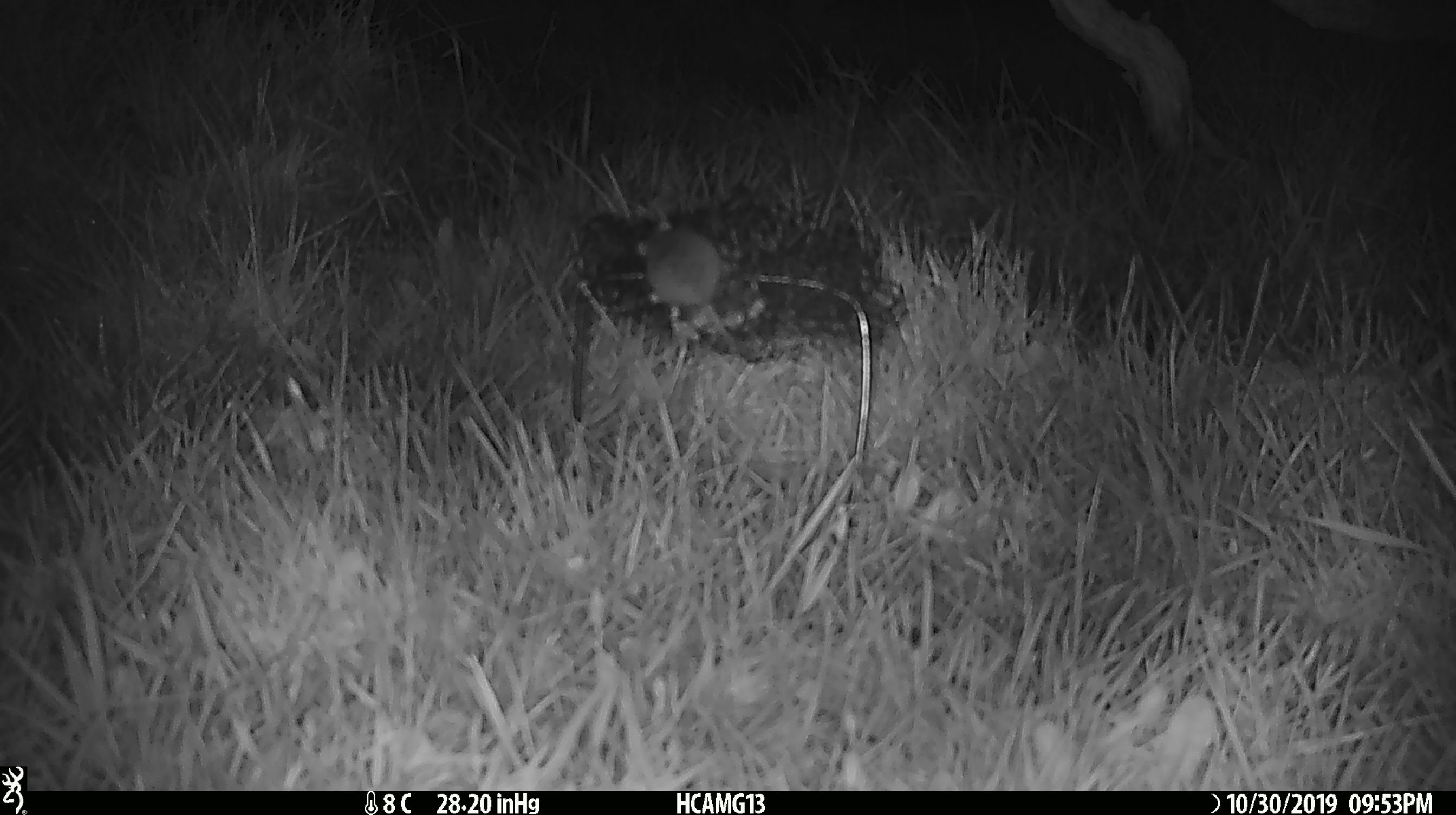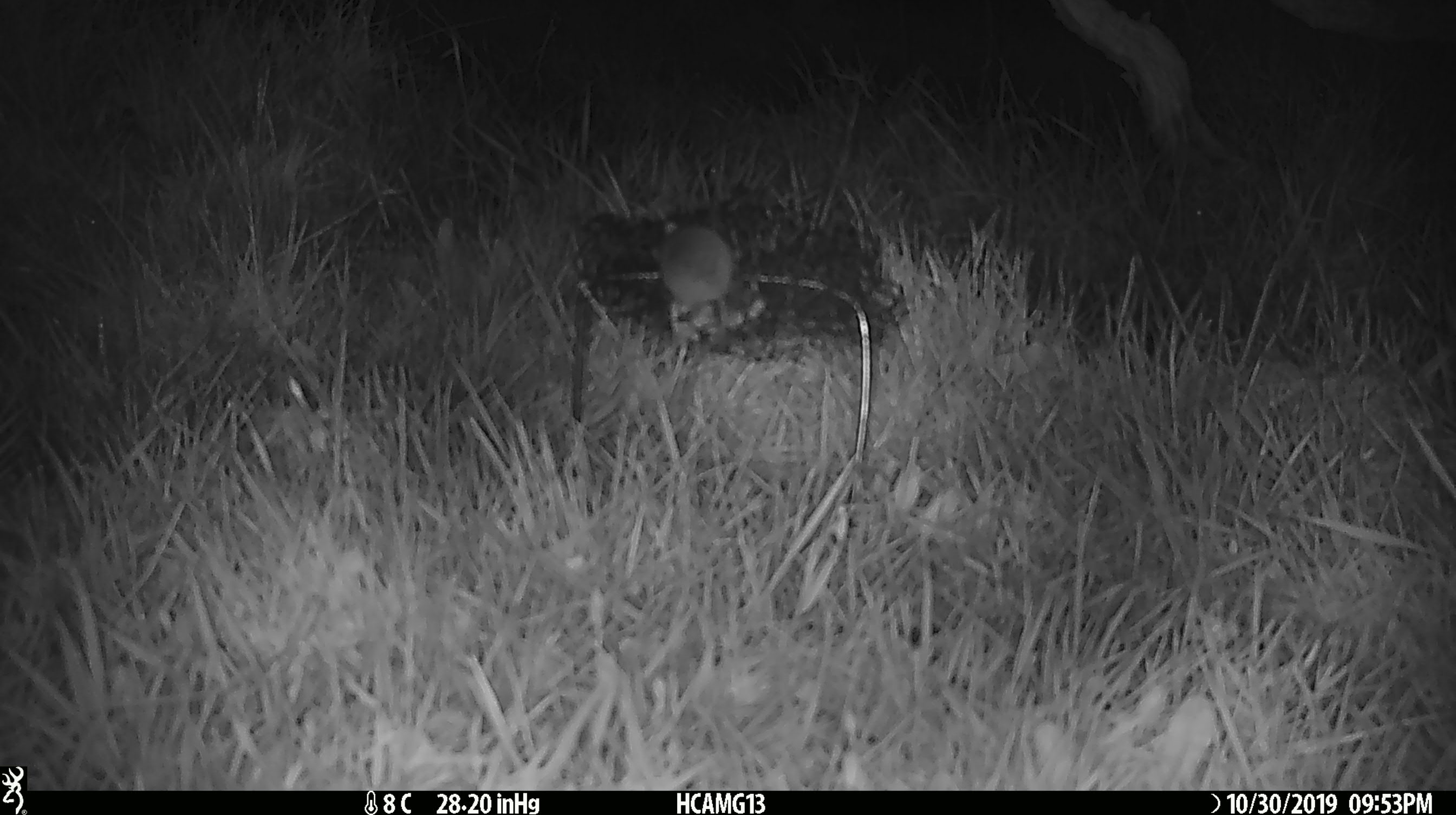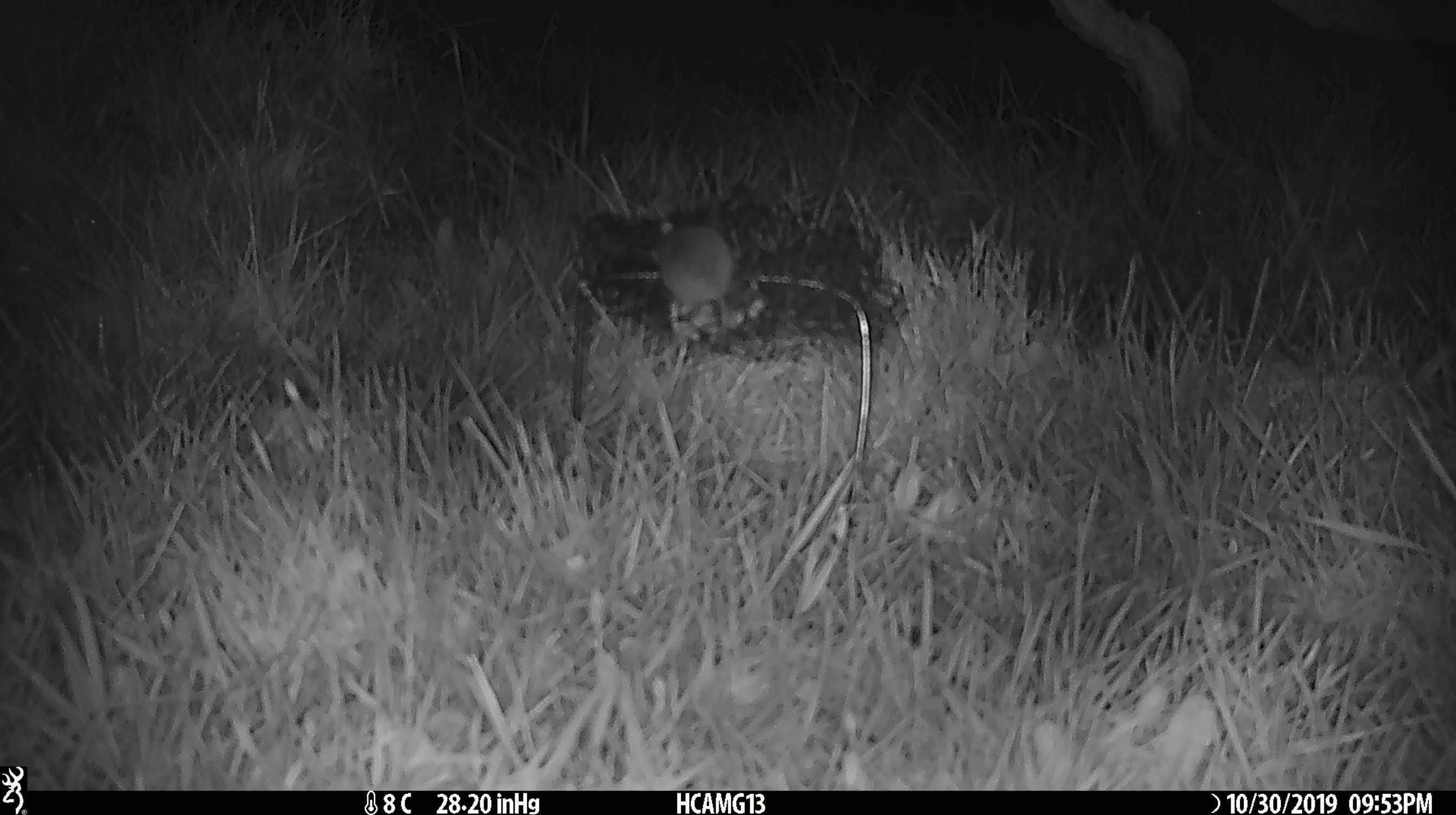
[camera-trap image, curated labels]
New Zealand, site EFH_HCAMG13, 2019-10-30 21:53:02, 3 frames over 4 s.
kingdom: Animalia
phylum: Chordata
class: Mammalia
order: Rodentia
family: Muridae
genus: Mus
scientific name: Mus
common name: mouse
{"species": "mouse (Mus)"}